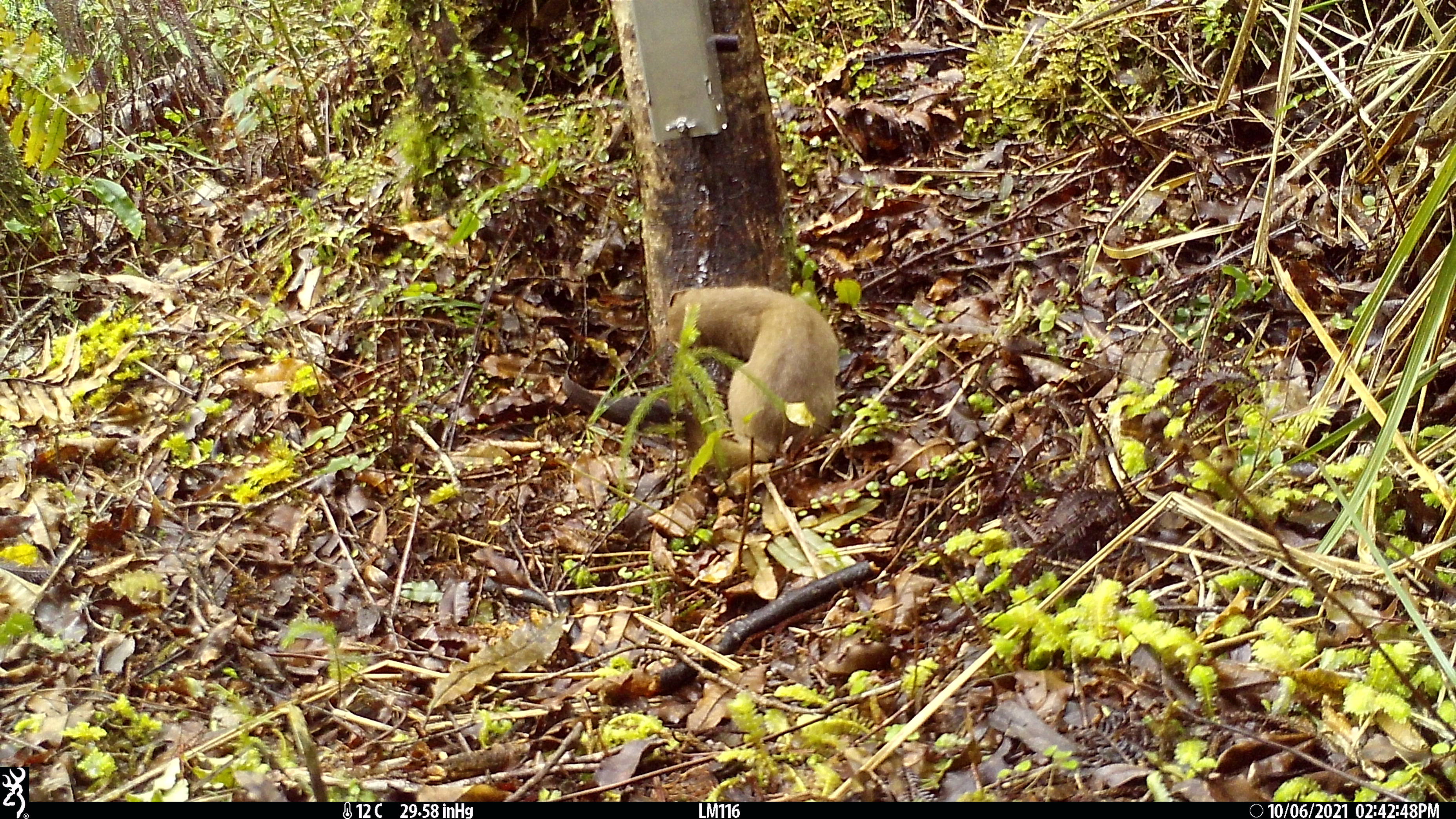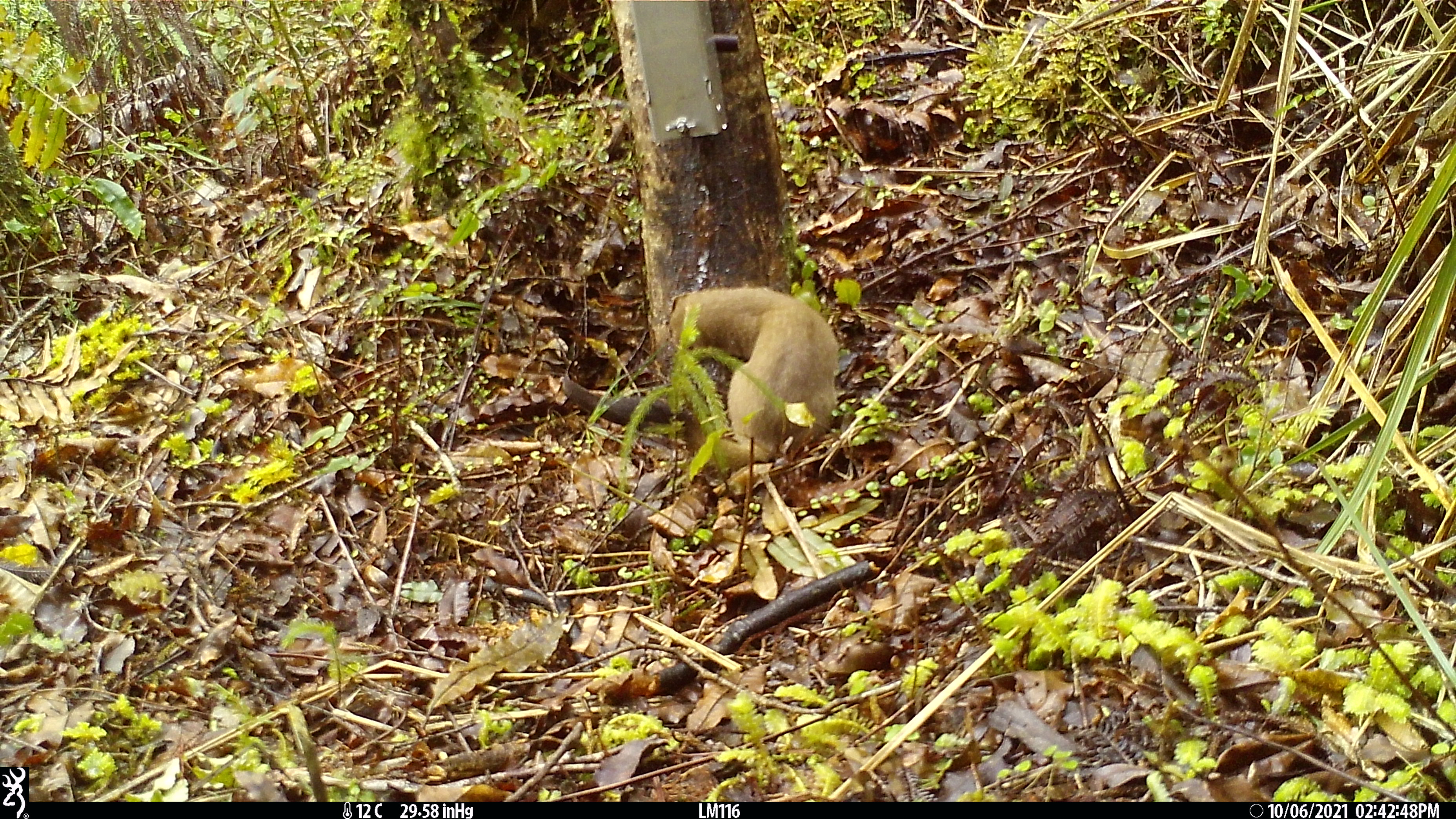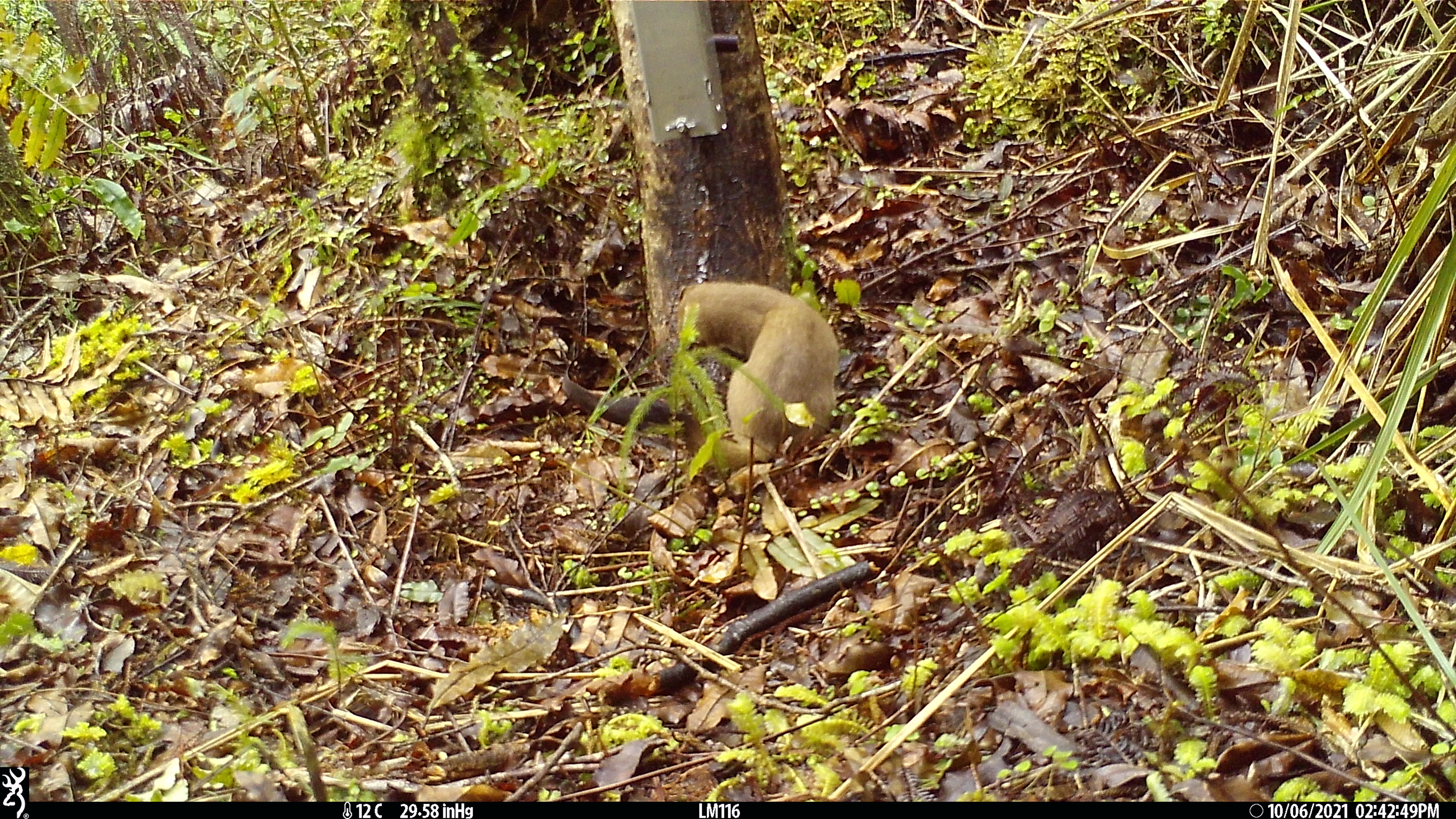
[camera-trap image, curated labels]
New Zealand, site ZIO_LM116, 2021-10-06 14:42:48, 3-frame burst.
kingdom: Animalia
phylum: Chordata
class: Mammalia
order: Carnivora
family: Mustelidae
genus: Mustela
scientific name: Mustela erminea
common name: stoat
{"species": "stoat (Mustela erminea)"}